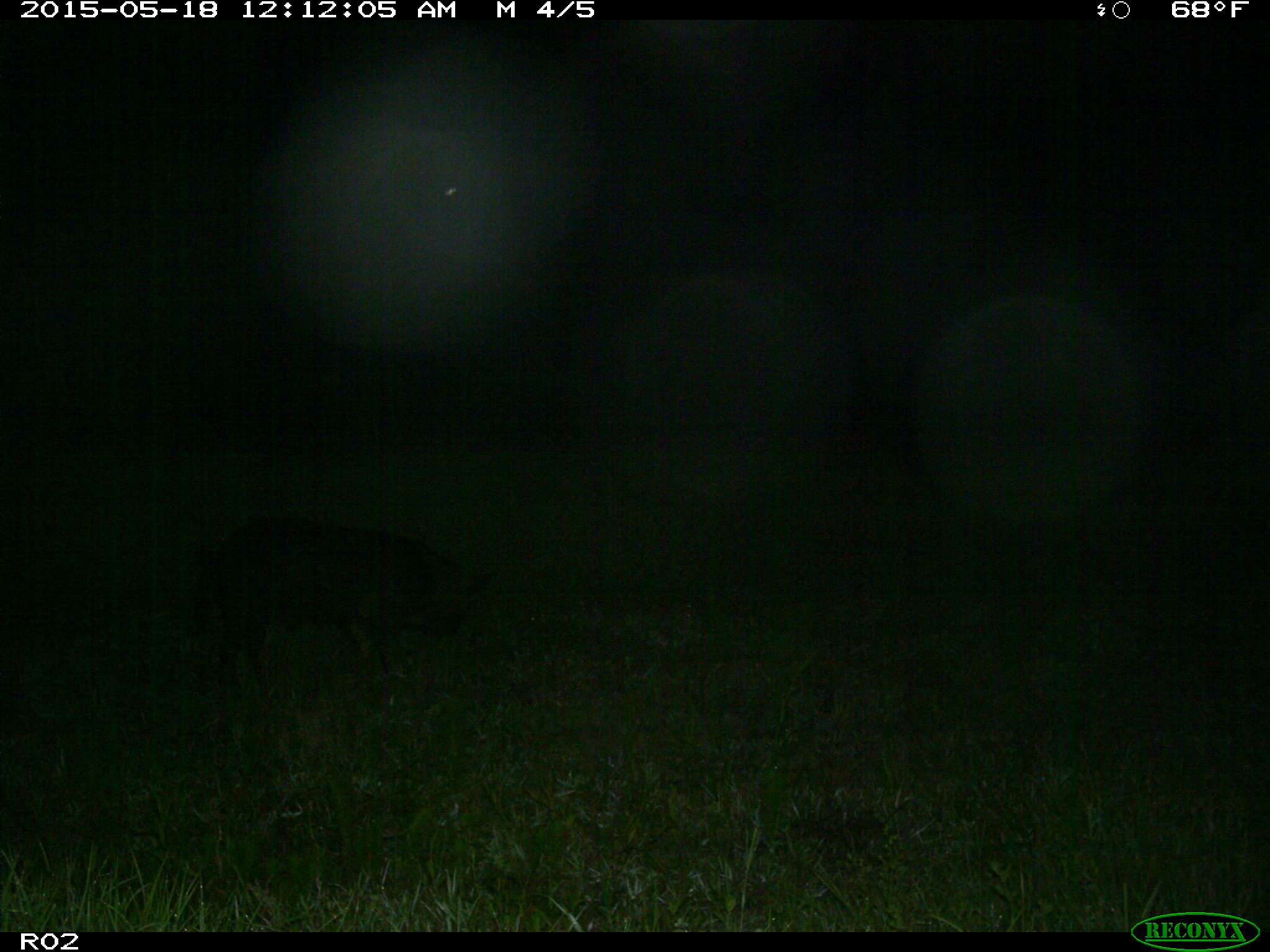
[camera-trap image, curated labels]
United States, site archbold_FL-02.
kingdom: Animalia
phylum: Chordata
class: Mammalia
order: Artiodactyla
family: Suidae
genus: Sus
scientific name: Sus scrofa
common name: wild boar